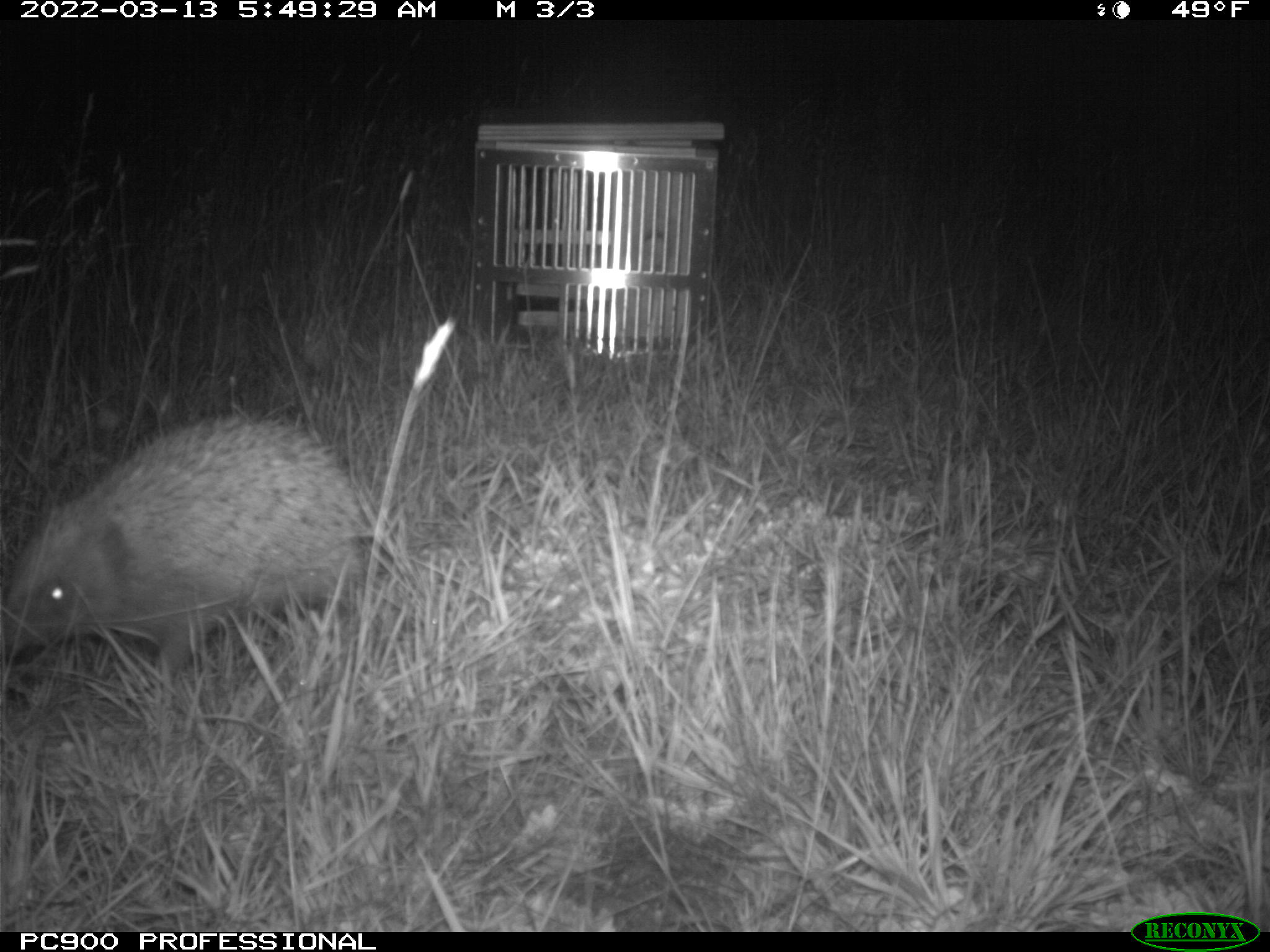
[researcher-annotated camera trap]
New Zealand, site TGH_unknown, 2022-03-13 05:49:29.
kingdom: Animalia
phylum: Chordata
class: Mammalia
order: Eulipotyphla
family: Erinaceidae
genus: Erinaceus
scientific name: Erinaceus europaeus europaeus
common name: european hedgehog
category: hedgehog